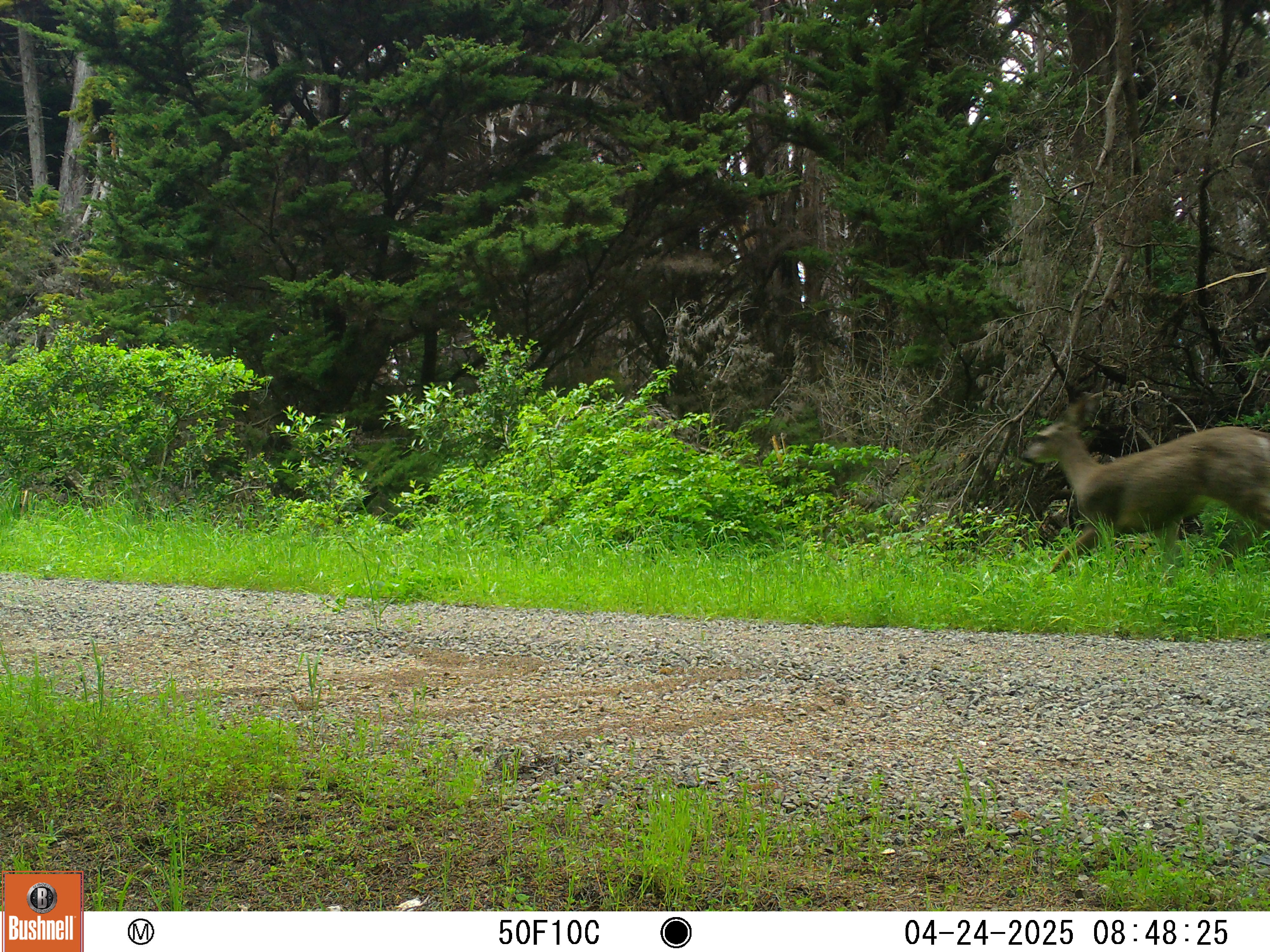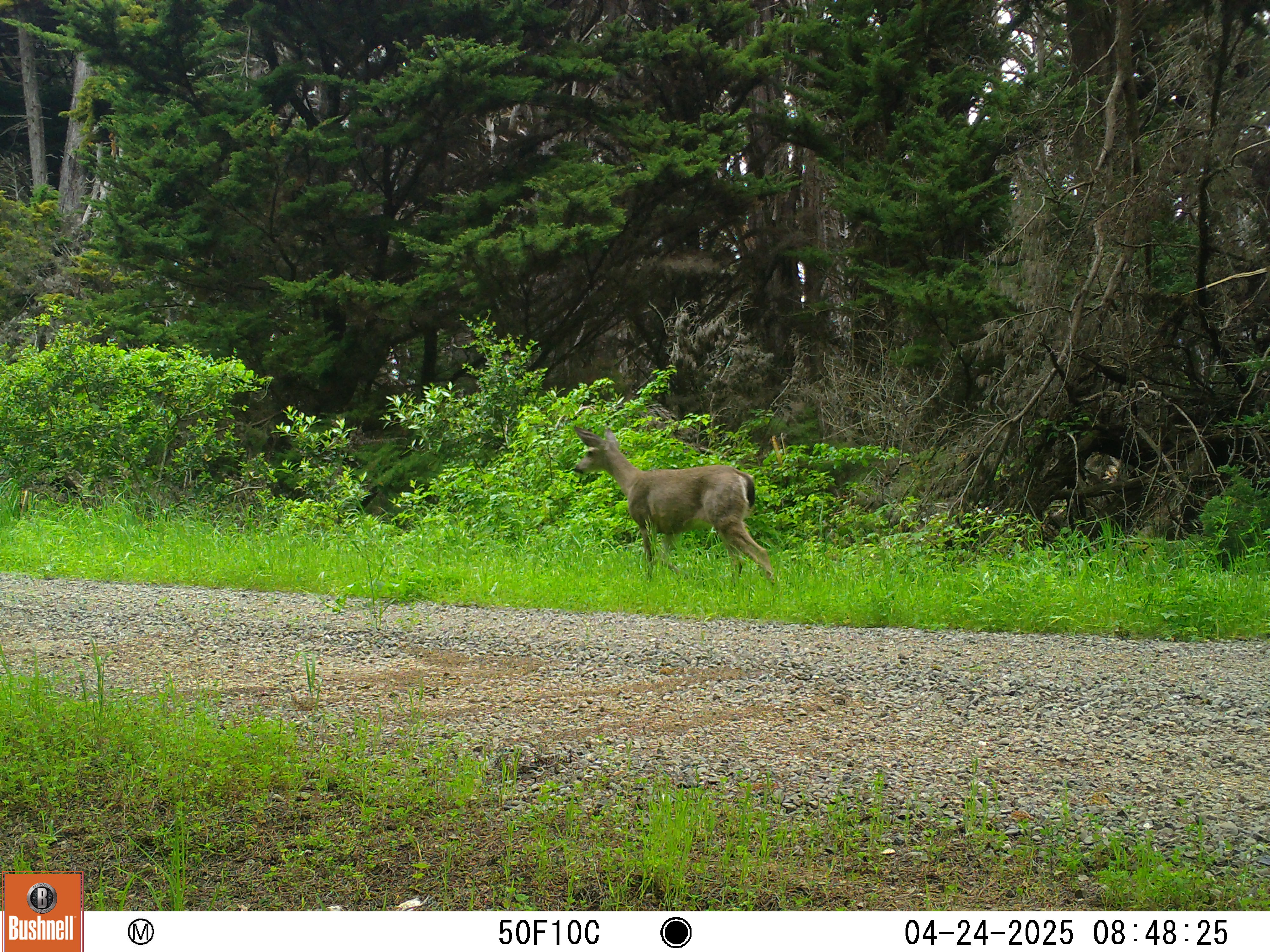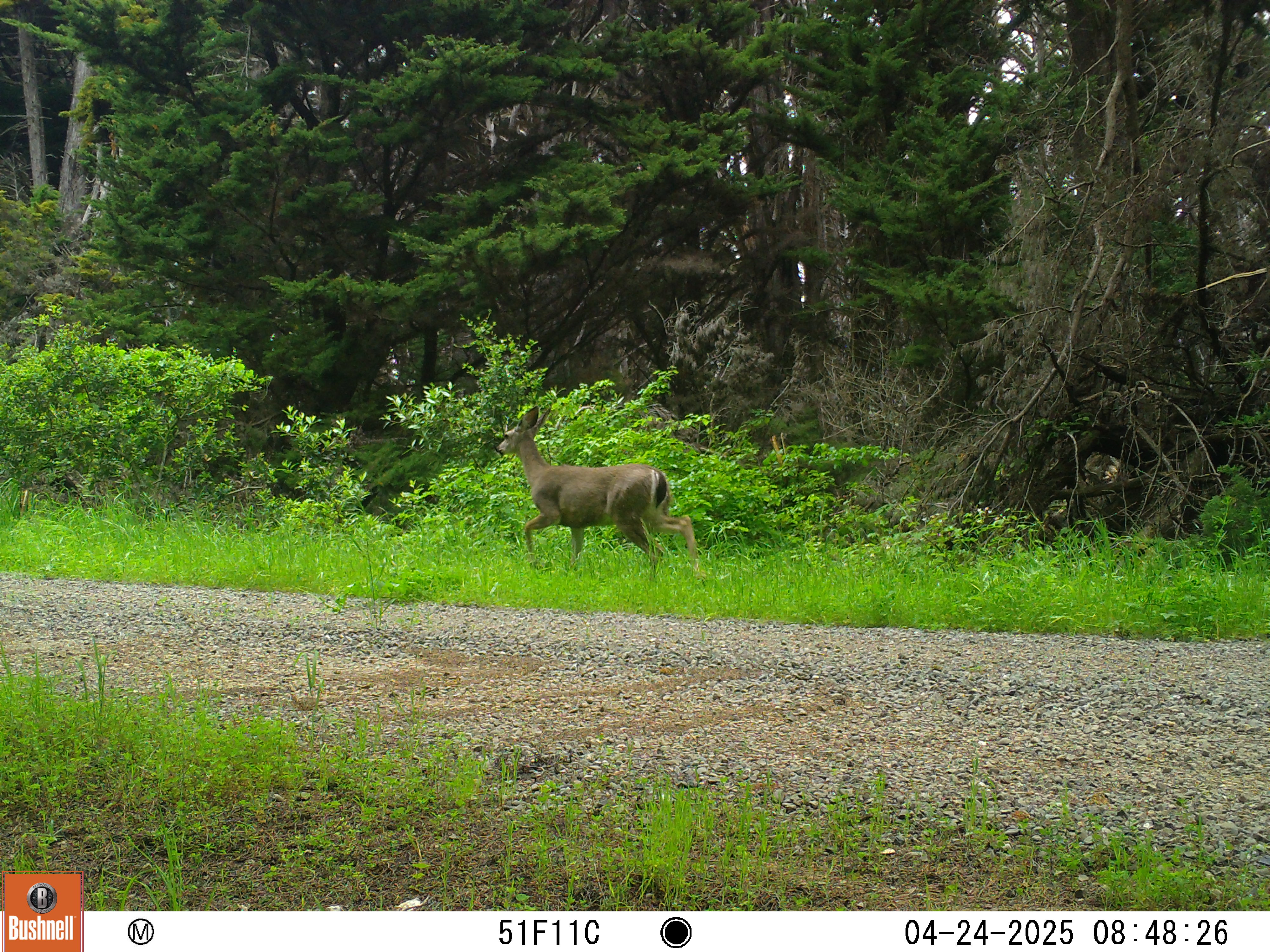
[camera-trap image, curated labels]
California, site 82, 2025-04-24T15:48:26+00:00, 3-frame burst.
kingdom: Animalia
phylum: Chordata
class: Mammalia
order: Artiodactyla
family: Cervidae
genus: Odocoileus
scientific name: Odocoileus hemionus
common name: mule deer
Mule deer (Odocoileus hemionus).